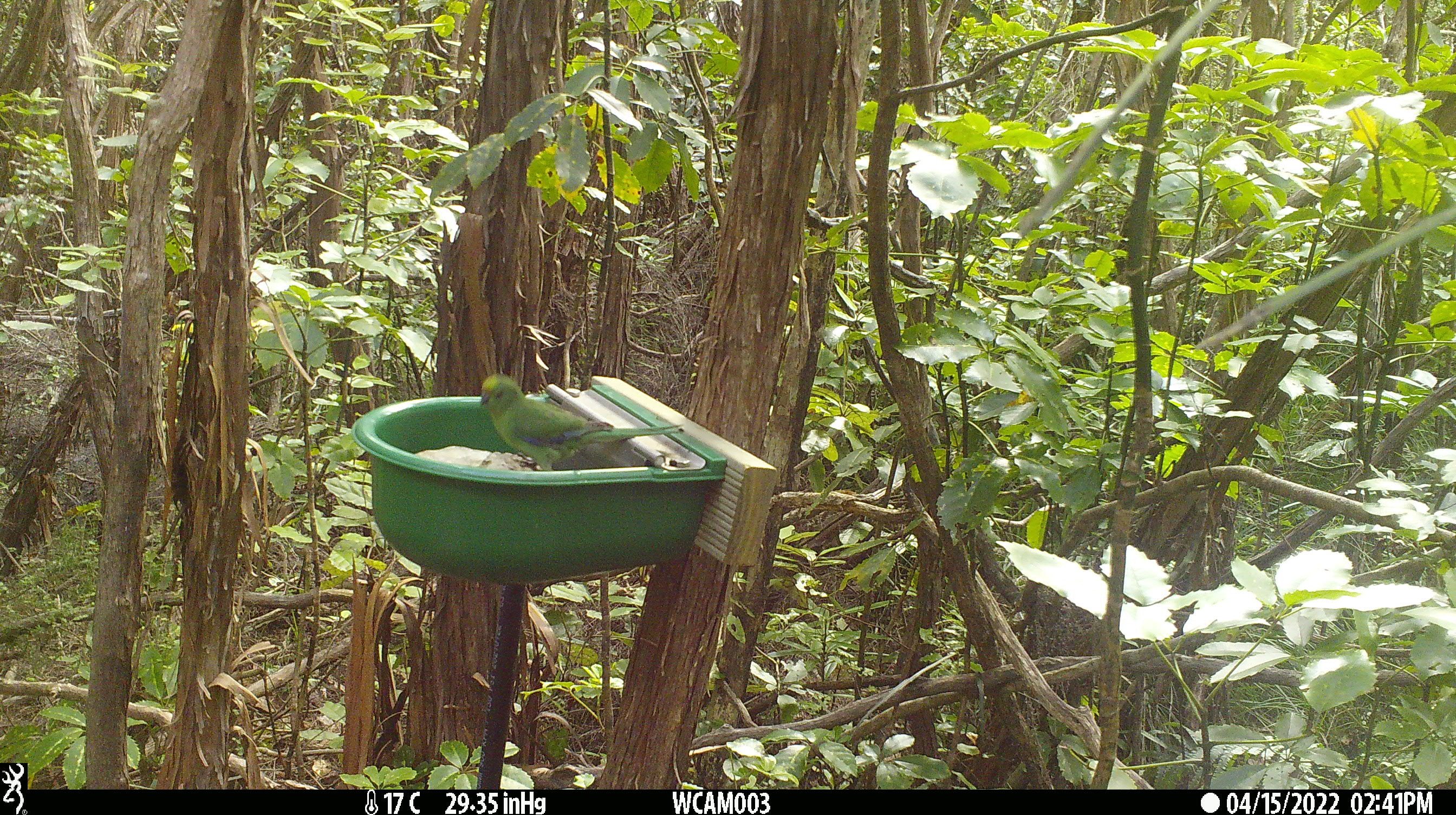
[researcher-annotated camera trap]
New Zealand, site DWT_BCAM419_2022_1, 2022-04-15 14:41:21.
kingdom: Animalia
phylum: Chordata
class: Aves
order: Psittaciformes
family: Psittaculidae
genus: Cyanoramphus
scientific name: Cyanoramphus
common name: parakeet